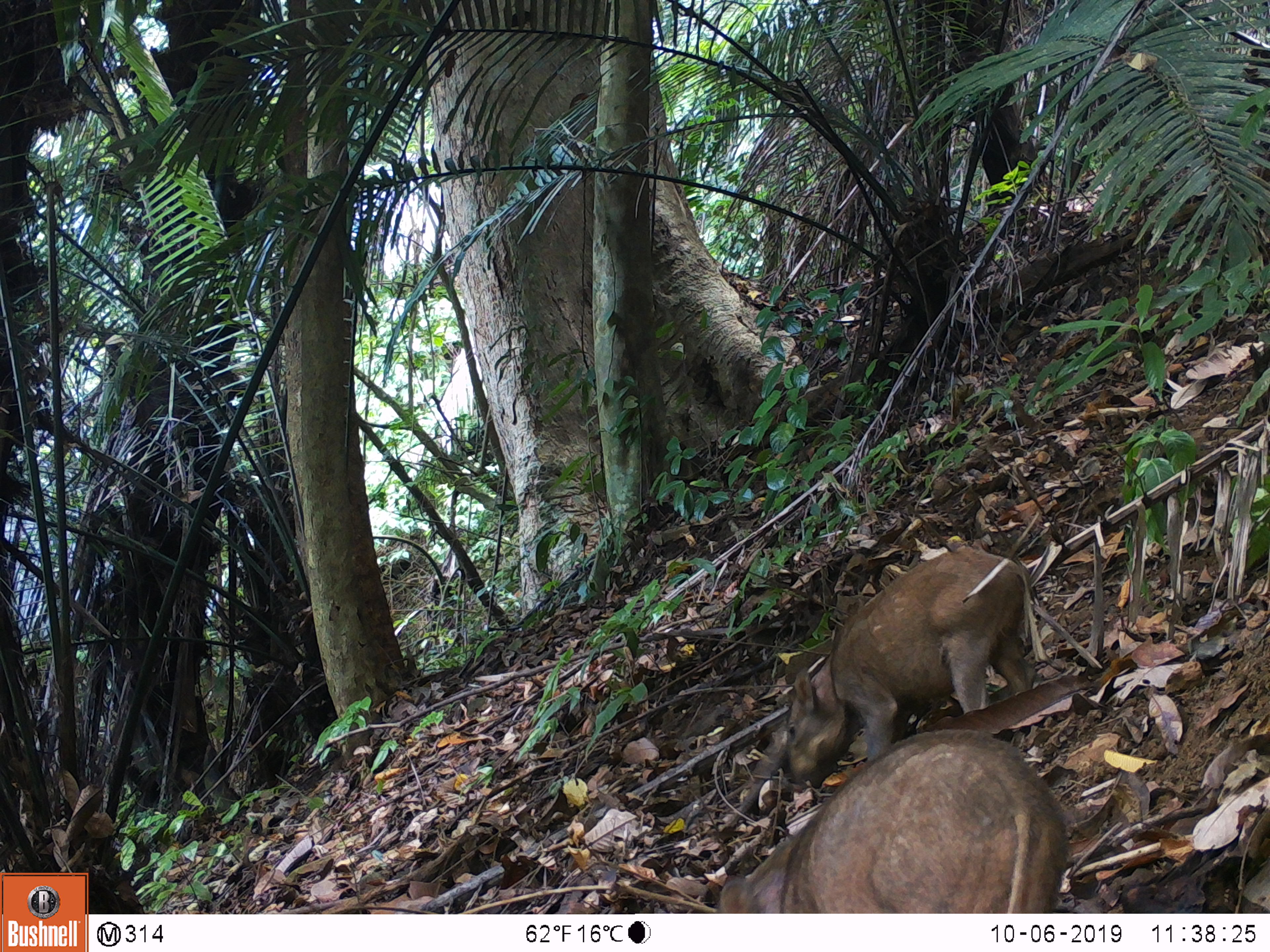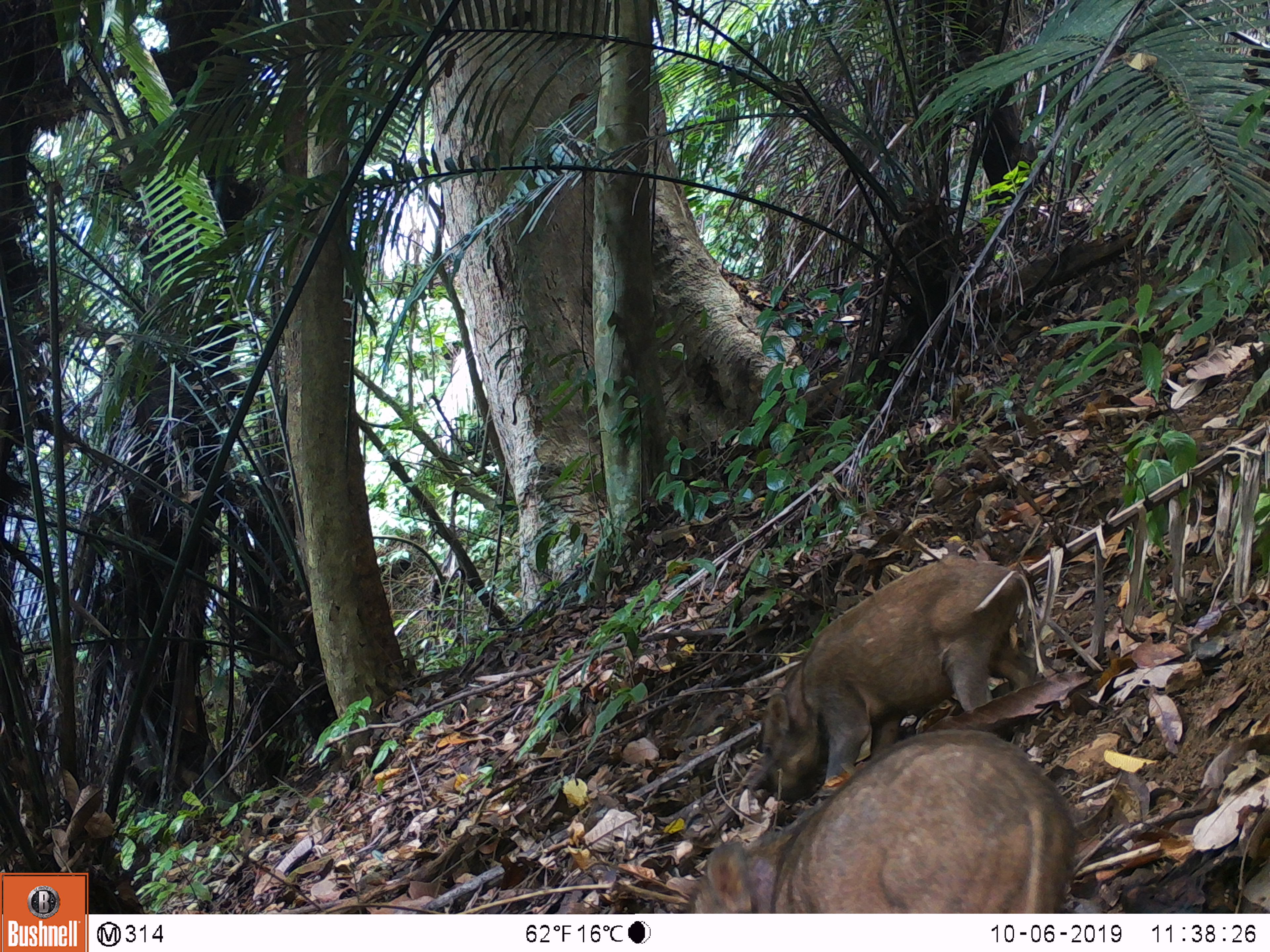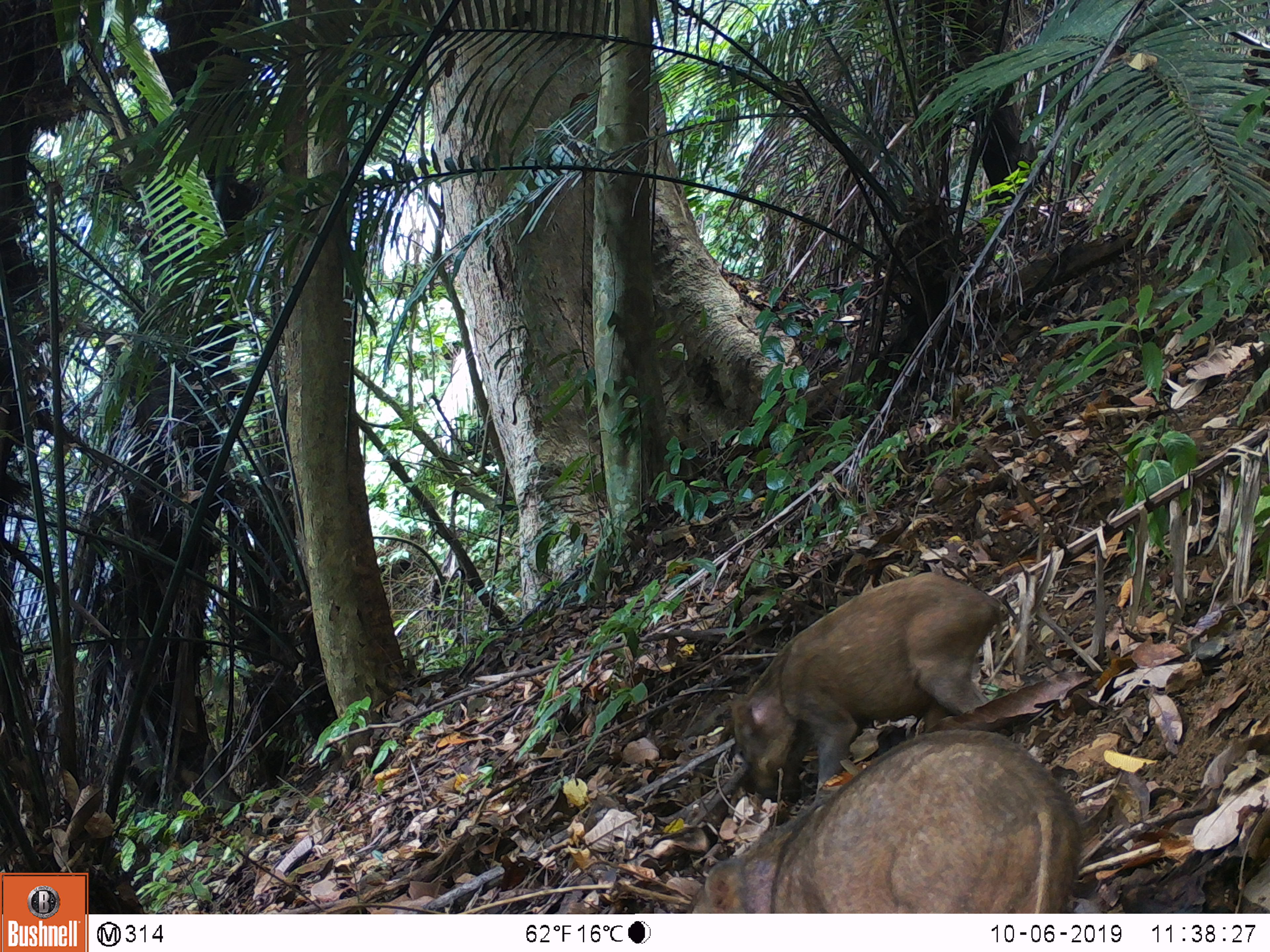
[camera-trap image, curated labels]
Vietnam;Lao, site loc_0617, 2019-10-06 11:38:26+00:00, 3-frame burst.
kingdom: Animalia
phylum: Chordata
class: Mammalia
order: Artiodactyla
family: Suidae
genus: Sus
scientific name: Sus scrofa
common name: eurasian wild pig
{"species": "eurasian wild pig (Sus scrofa)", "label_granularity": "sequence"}